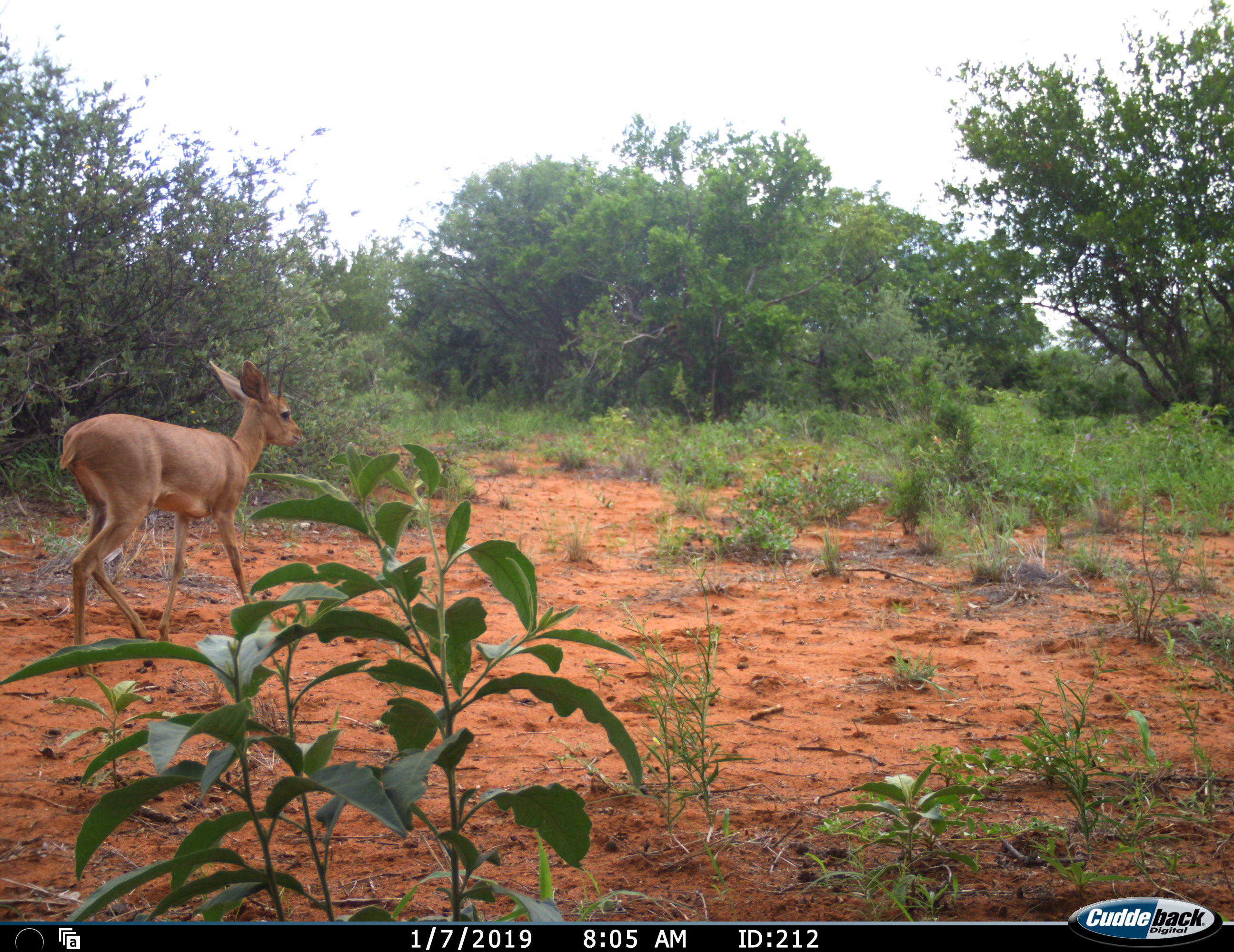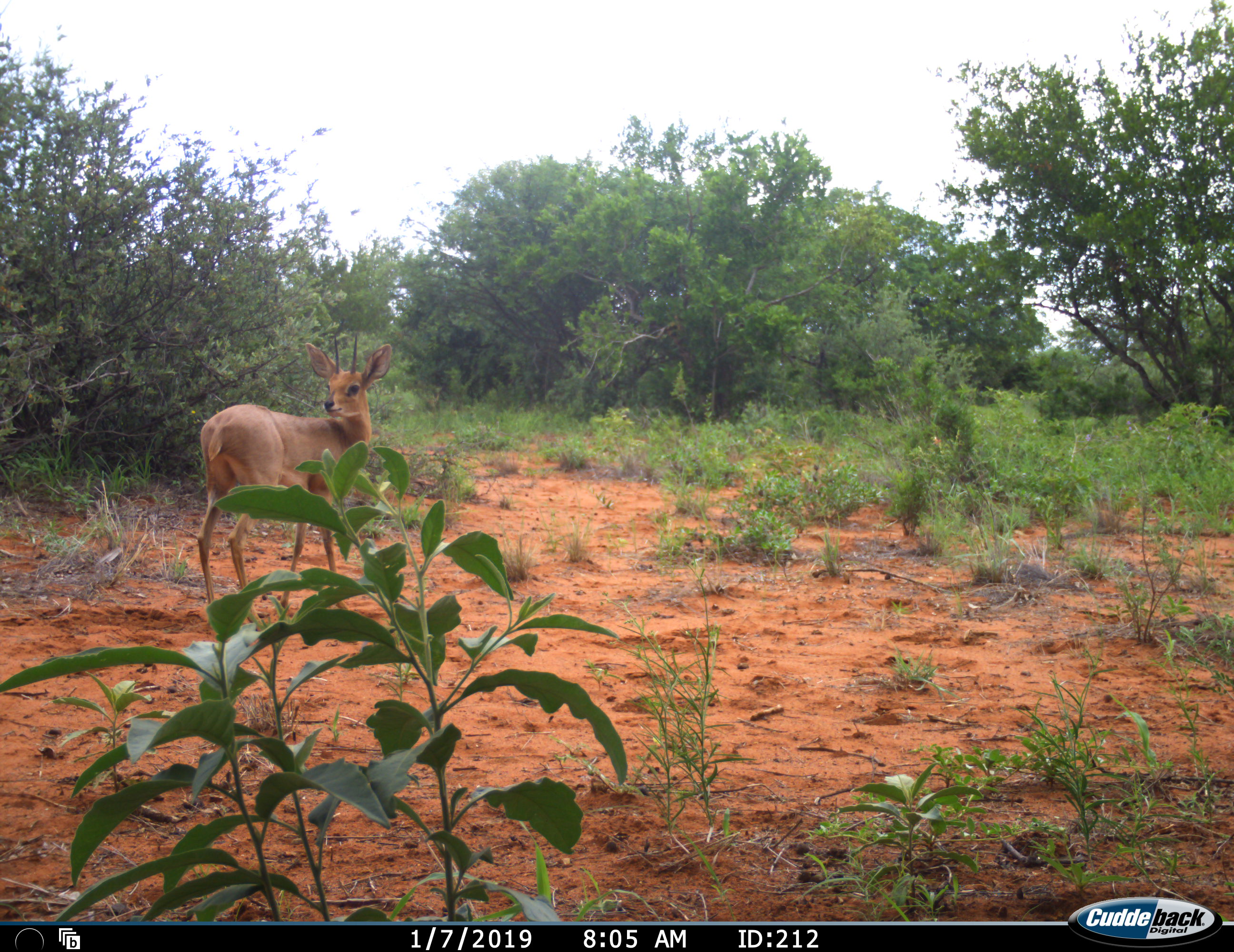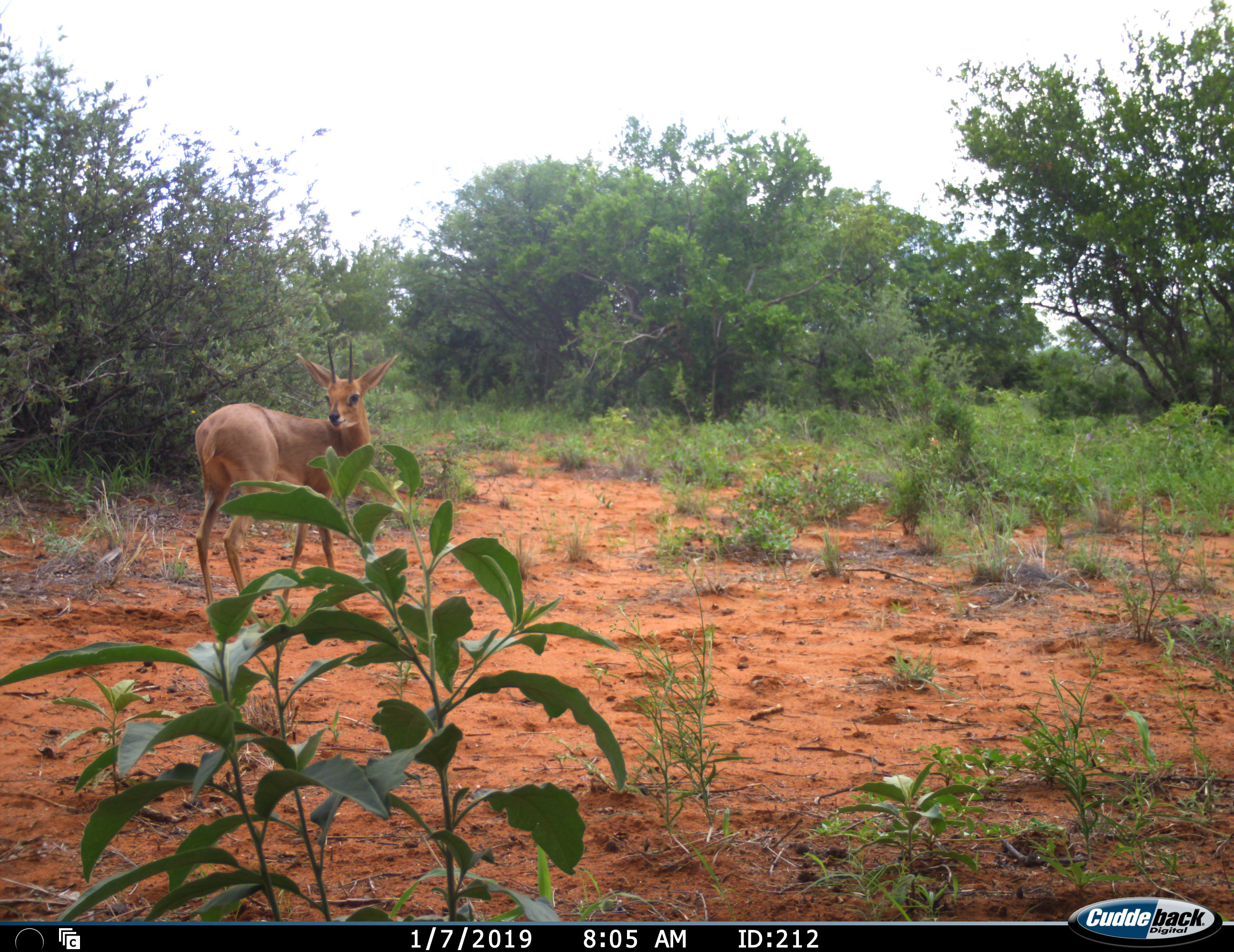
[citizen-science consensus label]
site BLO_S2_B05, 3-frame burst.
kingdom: Animalia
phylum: Chordata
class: Mammalia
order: Artiodactyla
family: Bovidae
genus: Ourebia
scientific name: Ourebia ourebi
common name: oribi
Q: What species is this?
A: Oribi (Ourebia ourebi).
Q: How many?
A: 1.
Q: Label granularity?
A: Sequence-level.